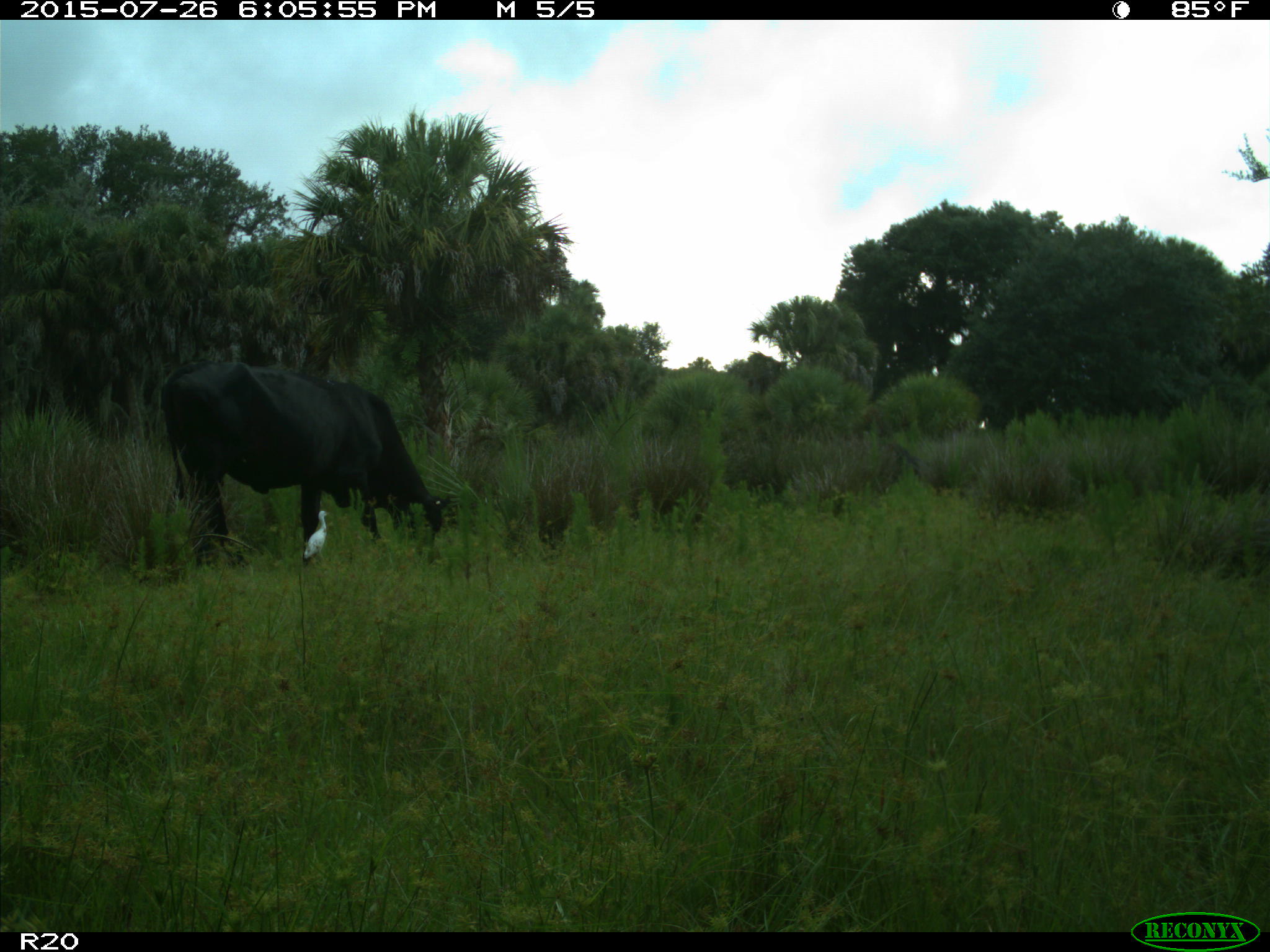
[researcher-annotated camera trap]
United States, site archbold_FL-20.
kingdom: Animalia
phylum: Chordata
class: Mammalia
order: Artiodactyla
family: Bovidae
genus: Bos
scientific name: Bos taurus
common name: domestic cow